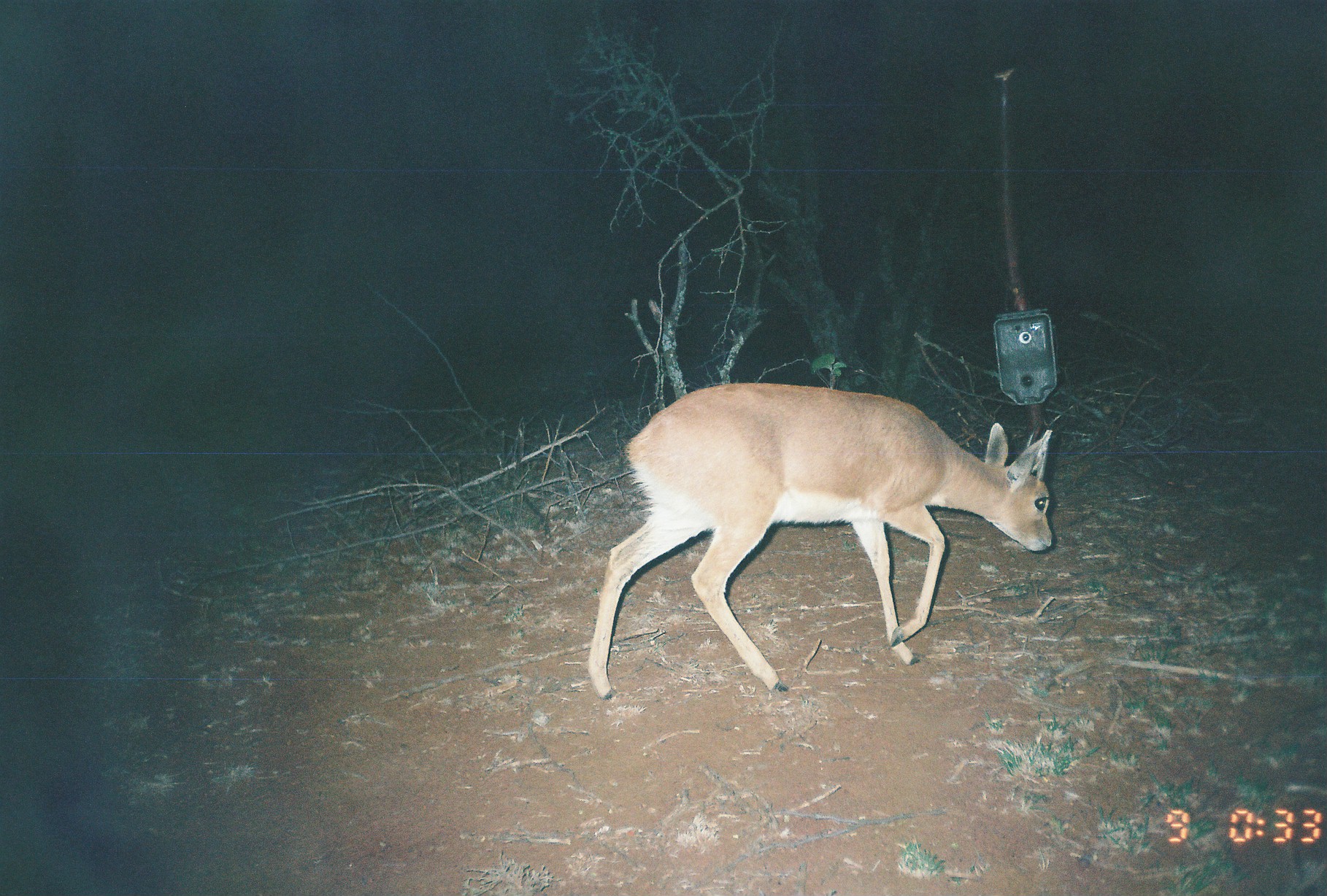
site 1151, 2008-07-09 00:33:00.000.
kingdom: Animalia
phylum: Chordata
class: Mammalia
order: Artiodactyla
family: Bovidae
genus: Raphicerus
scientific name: Raphicerus campestris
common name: steenbok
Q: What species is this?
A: Raphicerus campestris (steenbok).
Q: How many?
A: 1.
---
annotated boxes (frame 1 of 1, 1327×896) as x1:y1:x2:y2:
raphicerus campestris: 585:381:1054:699